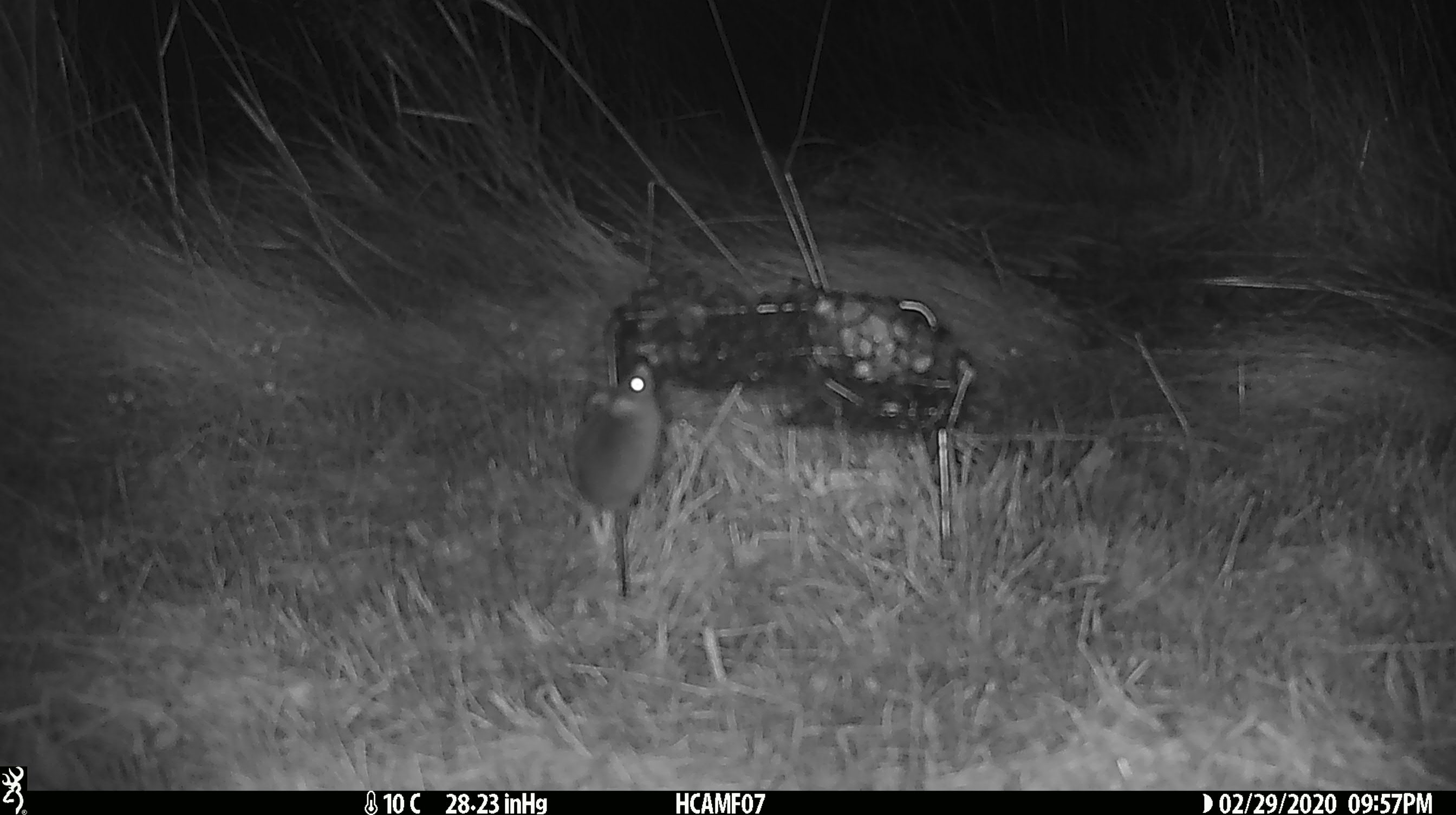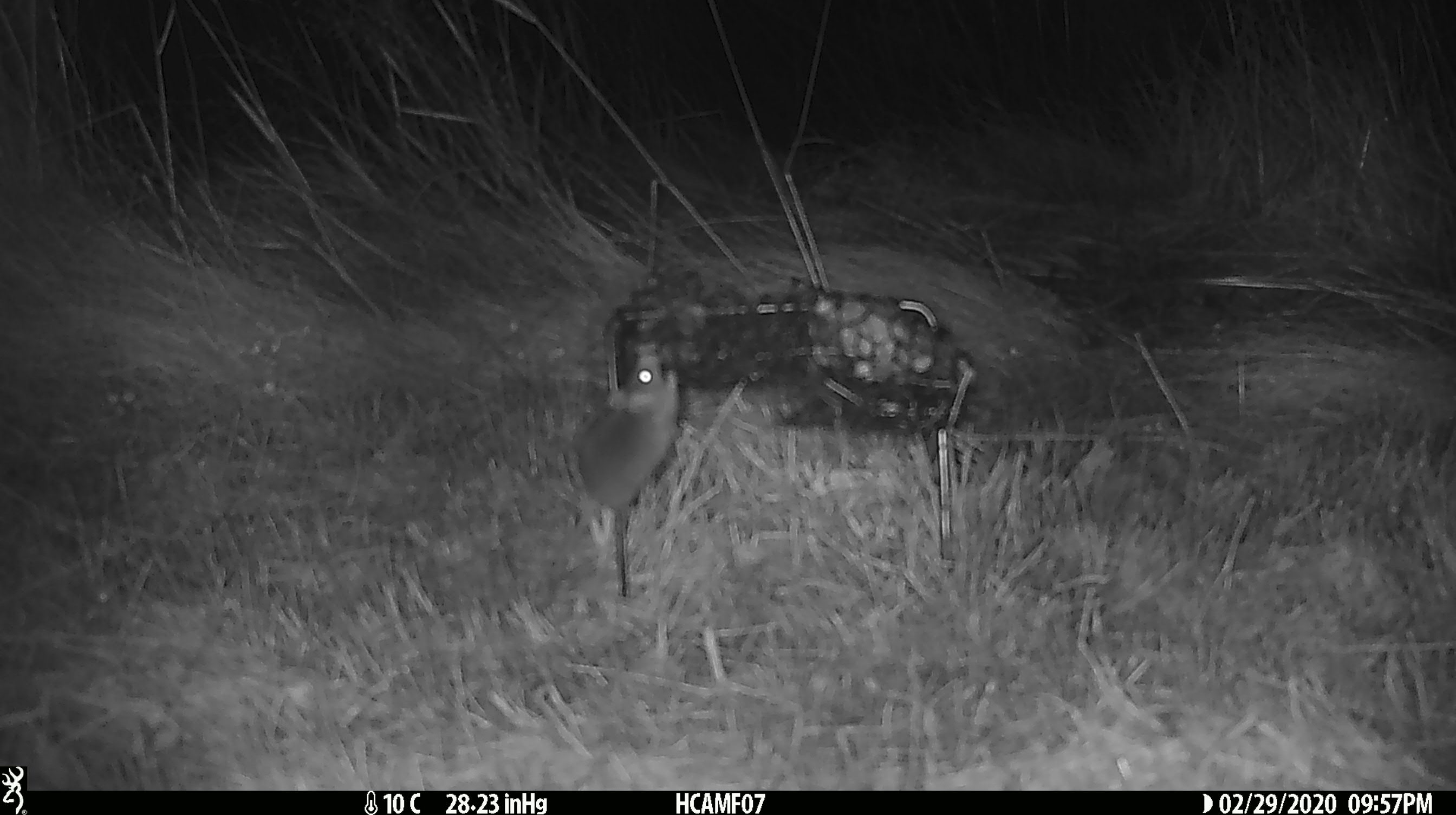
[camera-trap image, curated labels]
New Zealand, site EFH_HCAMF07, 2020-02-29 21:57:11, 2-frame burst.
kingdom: Animalia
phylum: Chordata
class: Mammalia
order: Rodentia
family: Muridae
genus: Mus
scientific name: Mus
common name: mouse